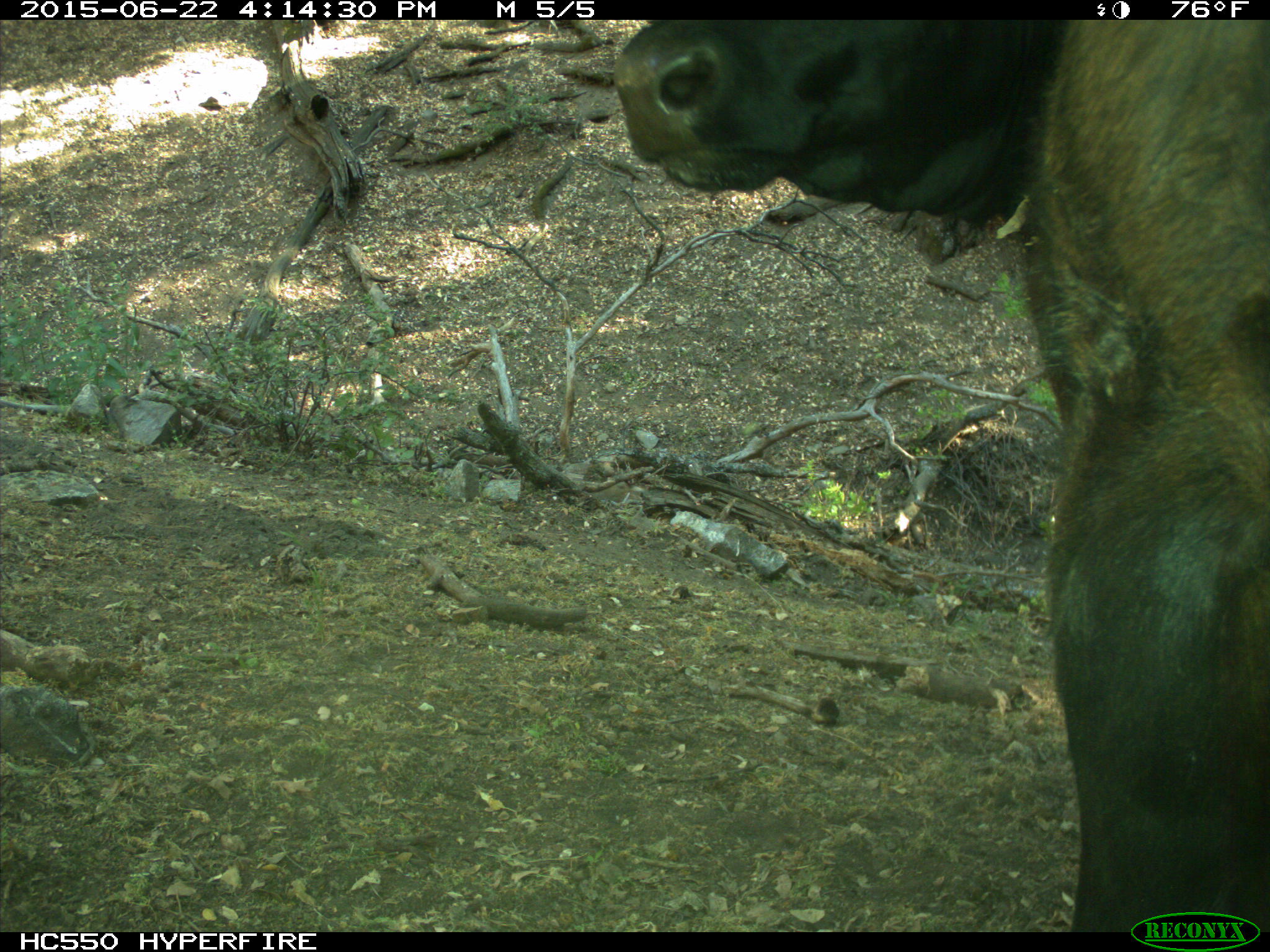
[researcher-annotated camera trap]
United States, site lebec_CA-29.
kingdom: Animalia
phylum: Chordata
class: Mammalia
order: Artiodactyla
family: Bovidae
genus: Bos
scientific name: Bos taurus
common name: domestic cow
Bos taurus (domestic cow).